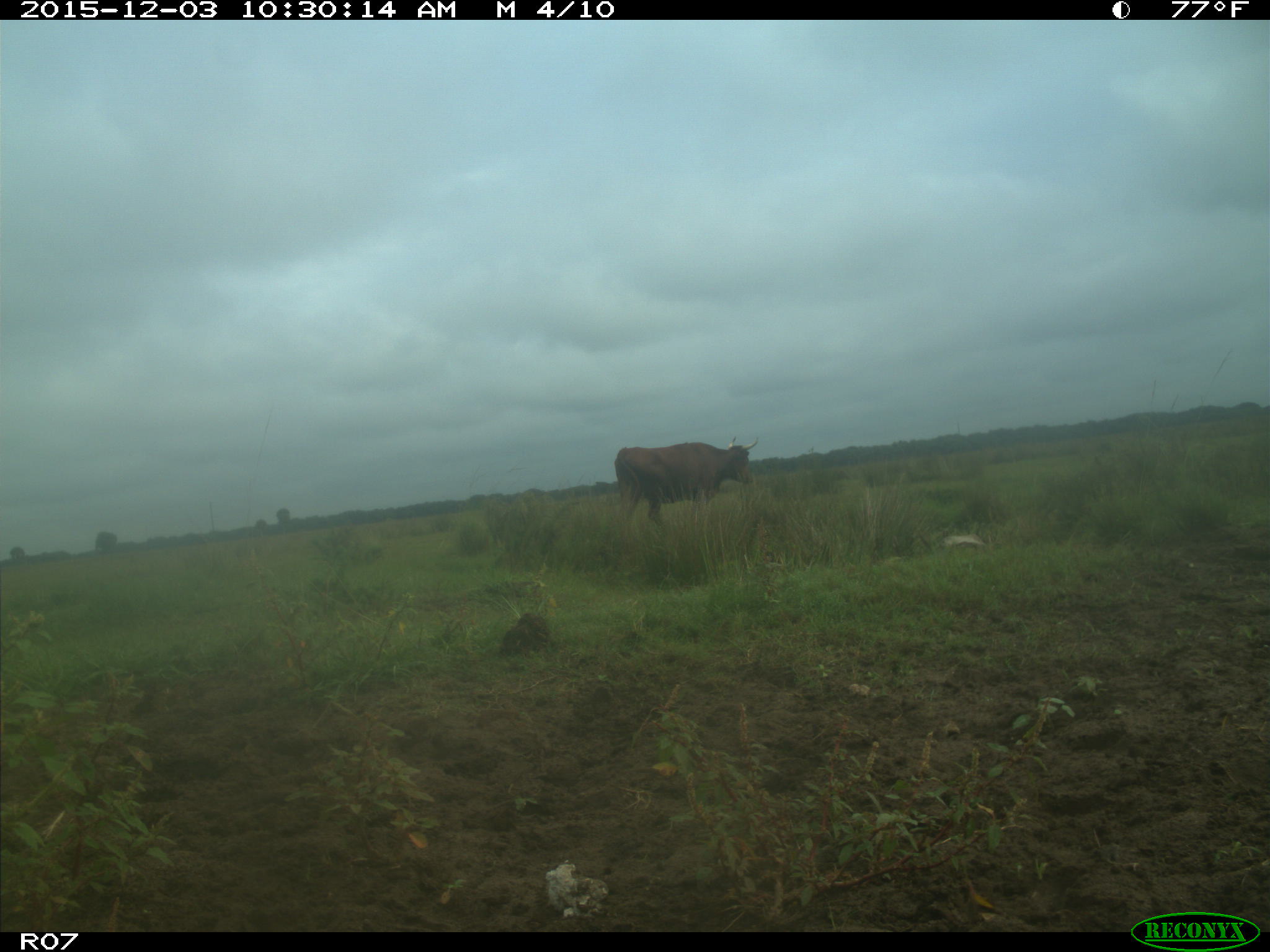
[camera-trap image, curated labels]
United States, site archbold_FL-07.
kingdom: Animalia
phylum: Chordata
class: Mammalia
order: Artiodactyla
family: Bovidae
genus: Bos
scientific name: Bos taurus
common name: domestic cow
Bos taurus (domestic cow).